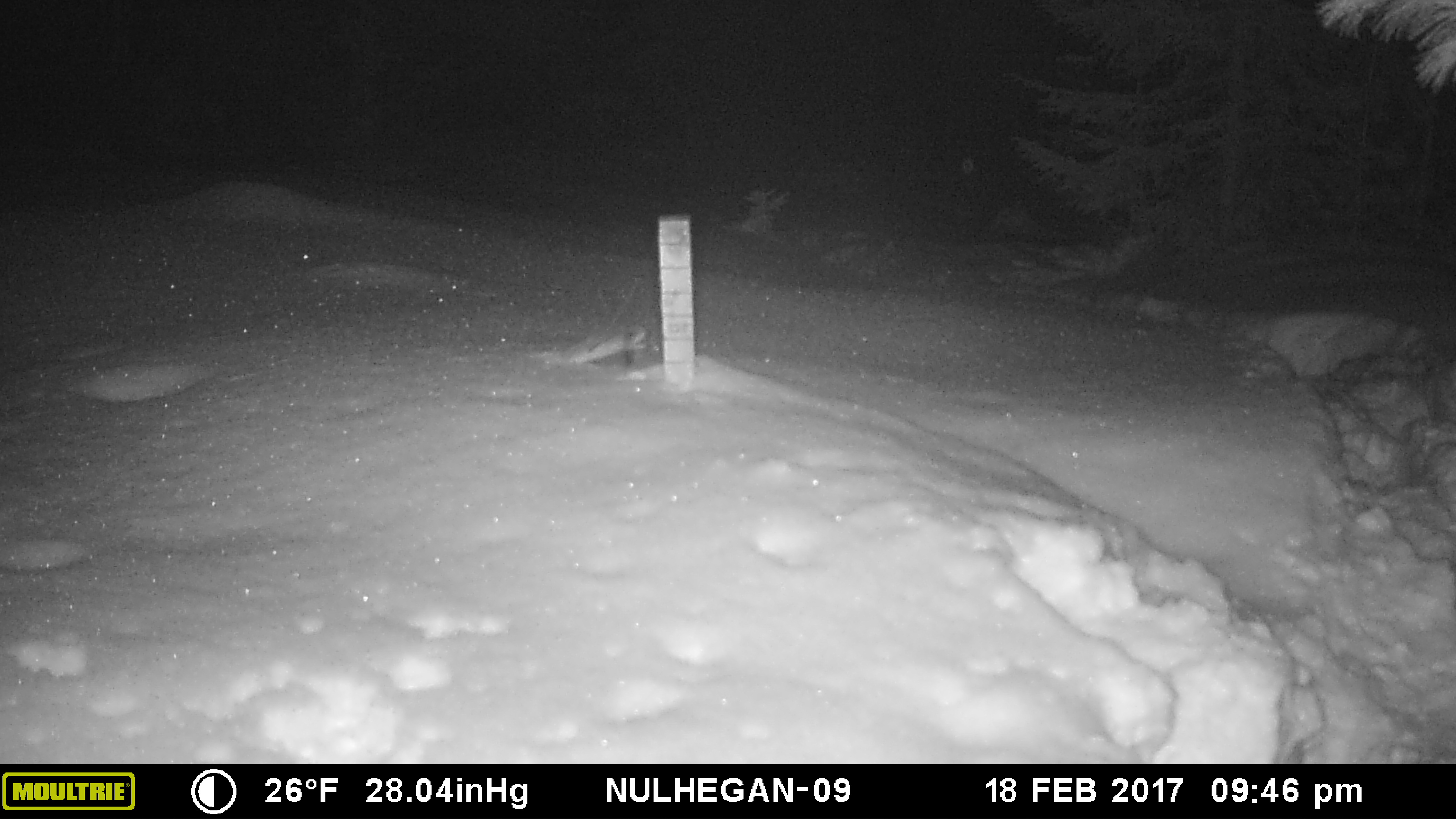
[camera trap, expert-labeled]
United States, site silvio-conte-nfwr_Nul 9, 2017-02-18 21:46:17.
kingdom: Animalia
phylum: Chordata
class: Mammalia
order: Artiodactyla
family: Cervidae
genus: Alces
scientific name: Alces alces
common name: moose